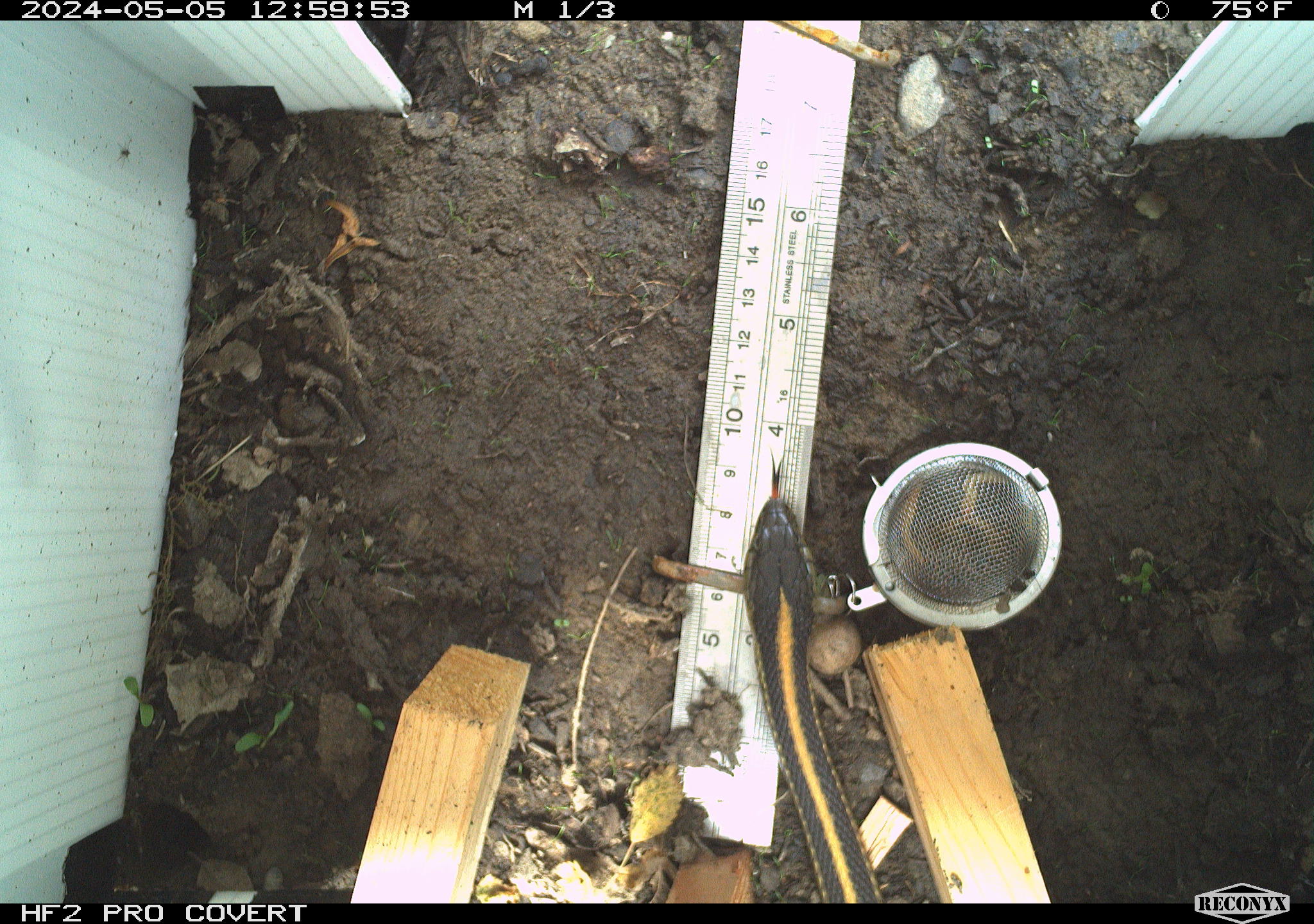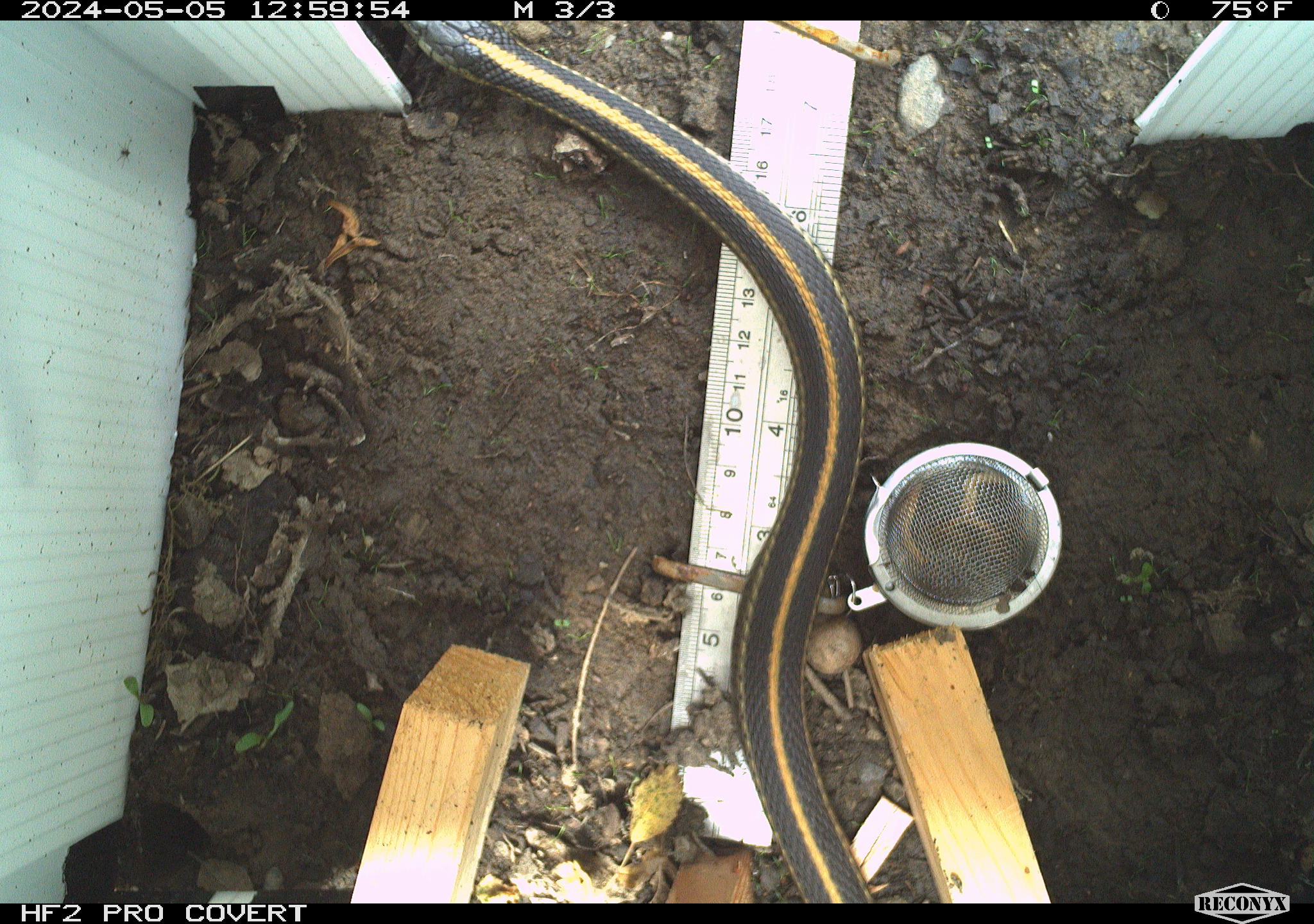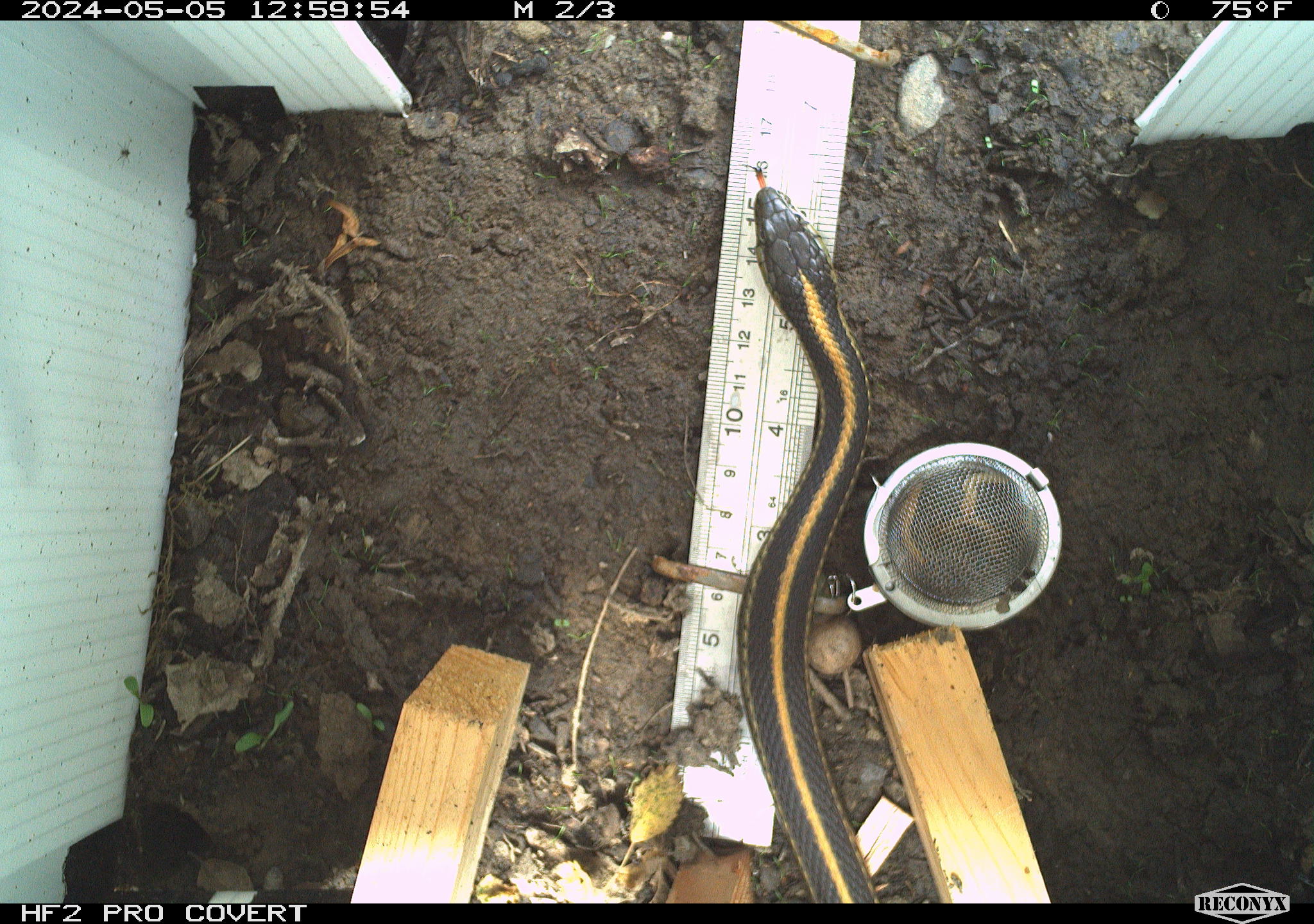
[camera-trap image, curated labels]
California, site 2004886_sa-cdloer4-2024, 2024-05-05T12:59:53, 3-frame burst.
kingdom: Animalia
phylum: Chordata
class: Reptilia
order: Squamata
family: Colubridae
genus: Thamnophis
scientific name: Thamnophis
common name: american gartersnakes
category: thamnophis species